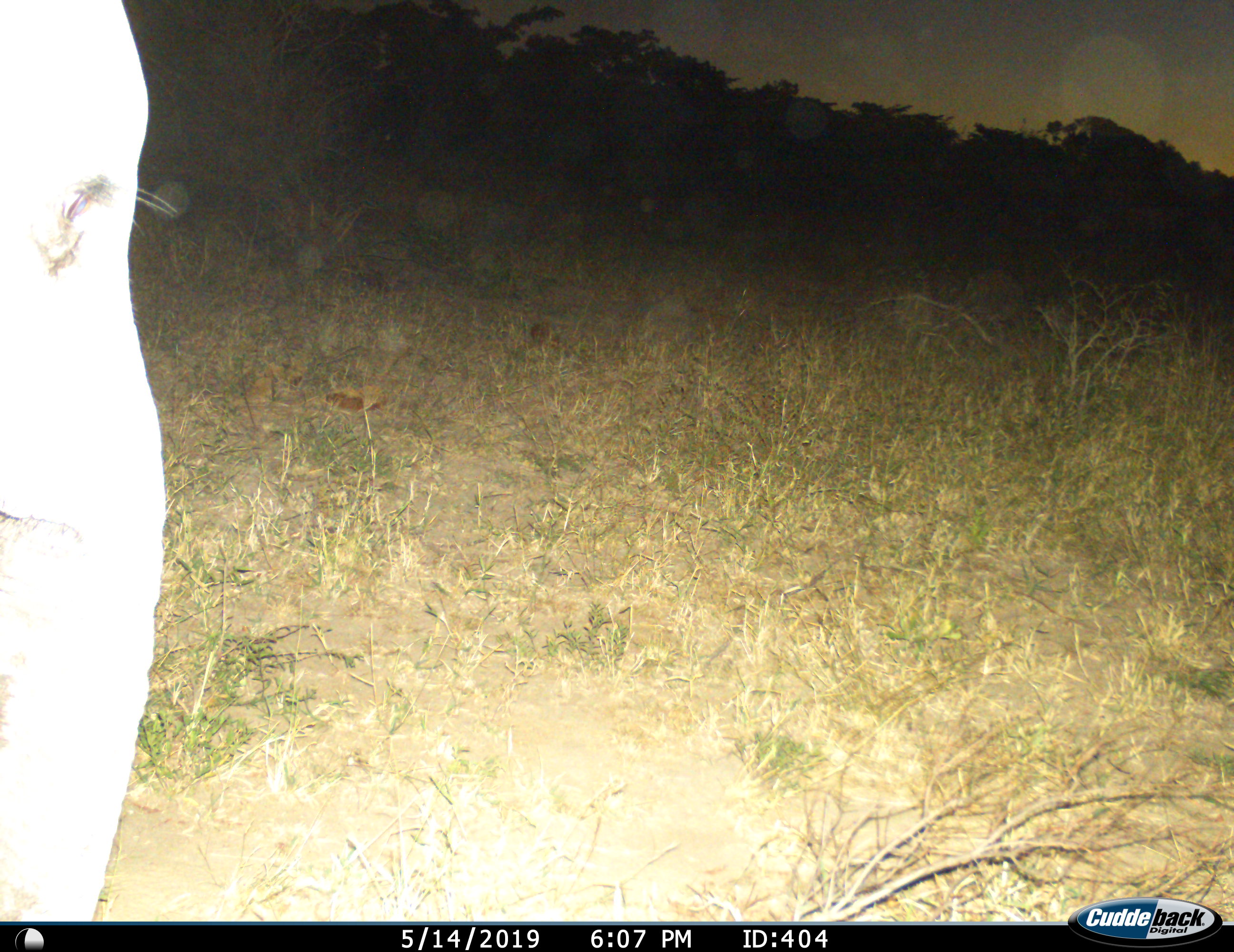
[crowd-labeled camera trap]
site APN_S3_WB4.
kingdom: Animalia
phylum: Chordata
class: Mammalia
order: Proboscidea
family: Elephantidae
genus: Loxodonta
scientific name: Loxodonta africana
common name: african bush elephant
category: elephant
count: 1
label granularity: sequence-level